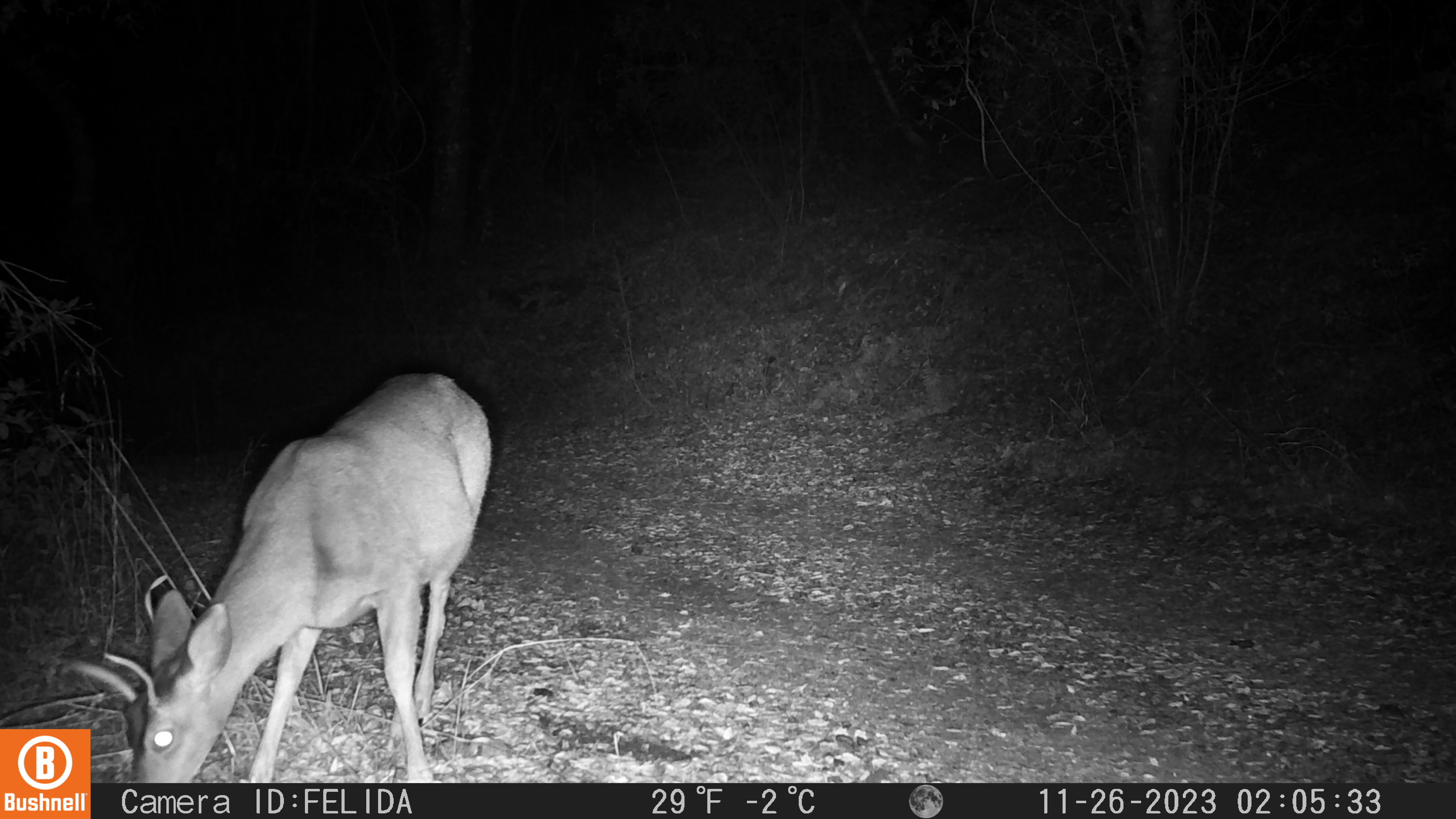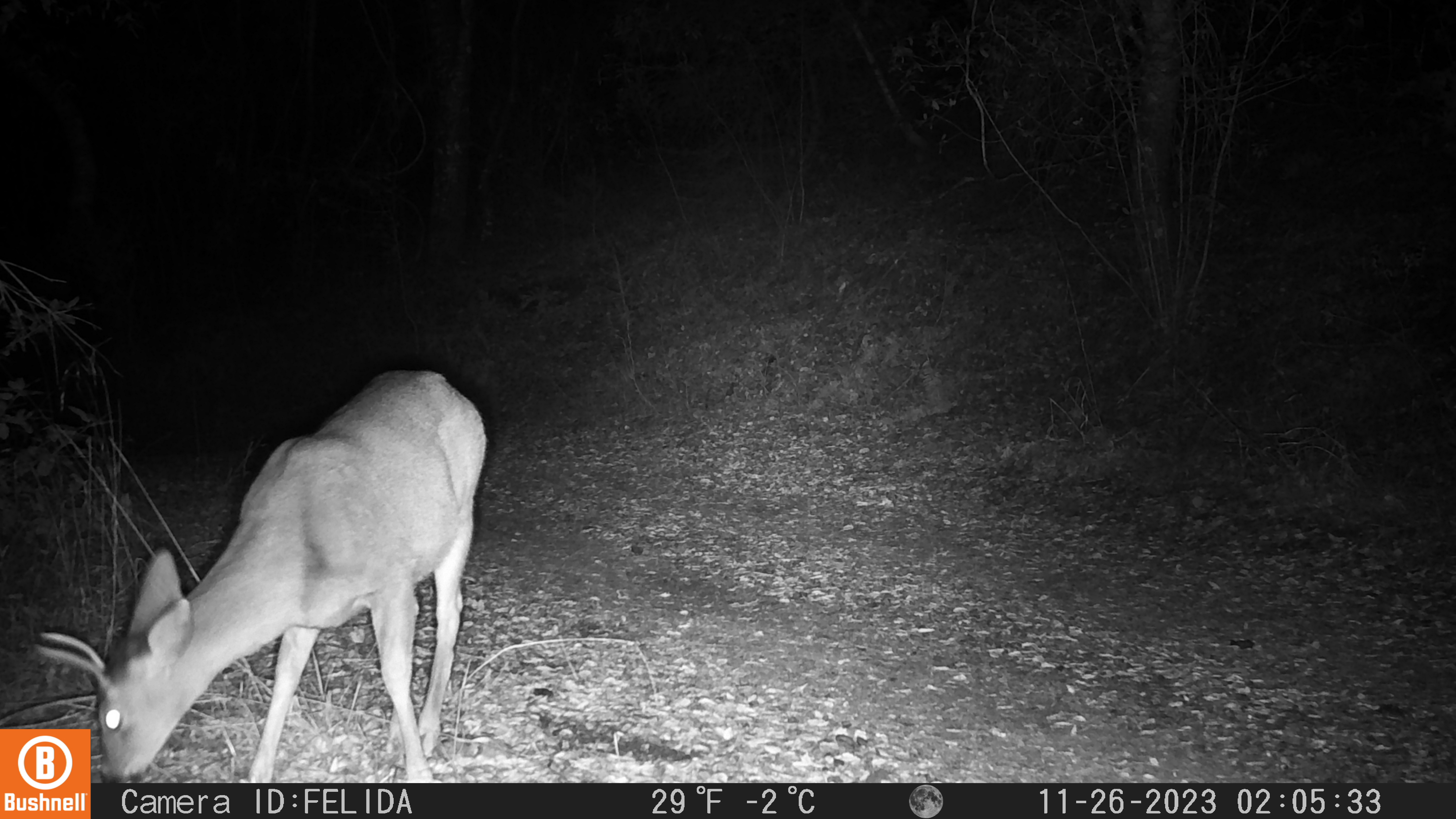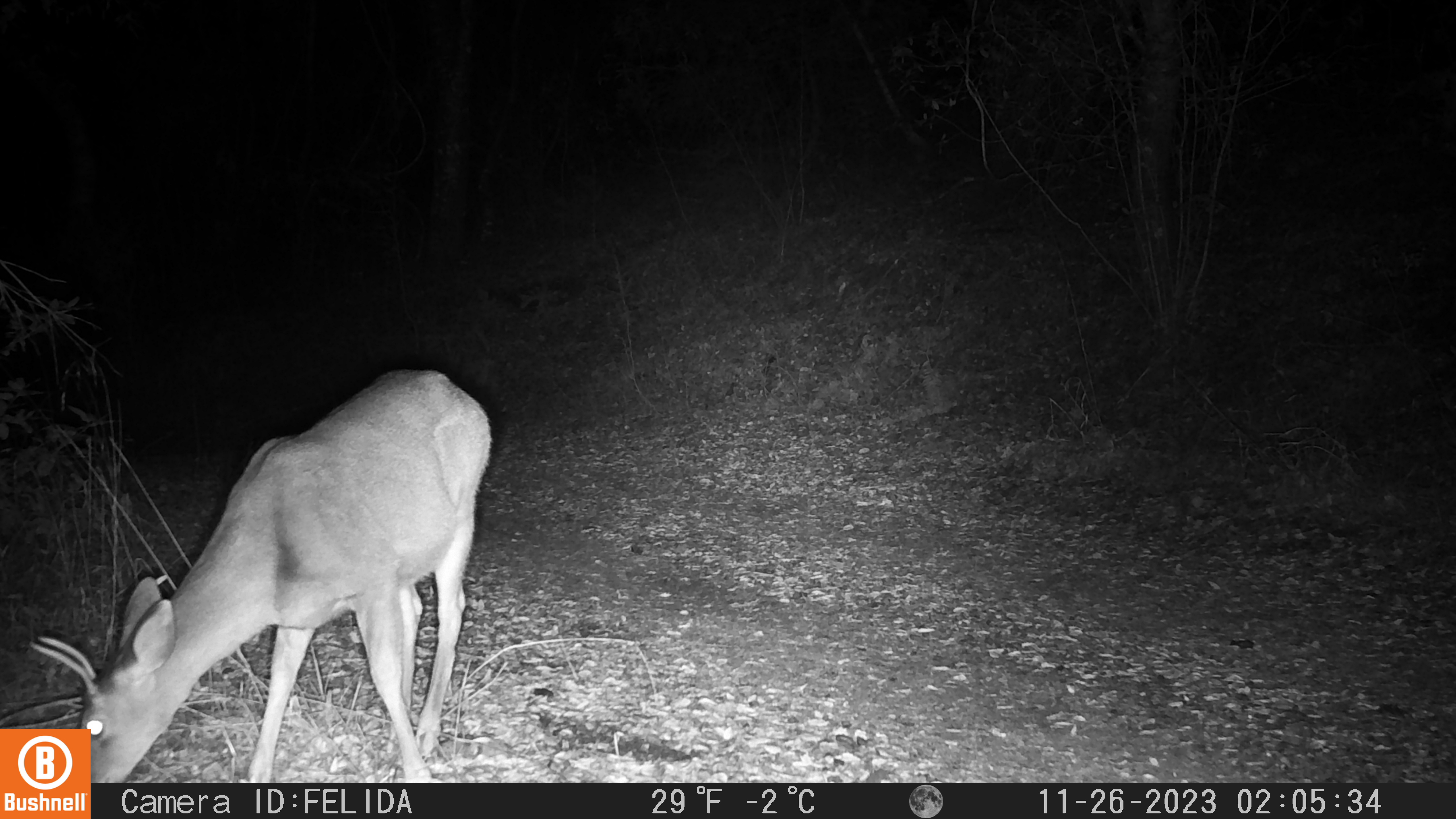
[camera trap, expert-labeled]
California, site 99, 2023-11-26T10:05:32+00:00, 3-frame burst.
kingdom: Animalia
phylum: Chordata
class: Mammalia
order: Artiodactyla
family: Cervidae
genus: Odocoileus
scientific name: Odocoileus hemionus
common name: mule deer